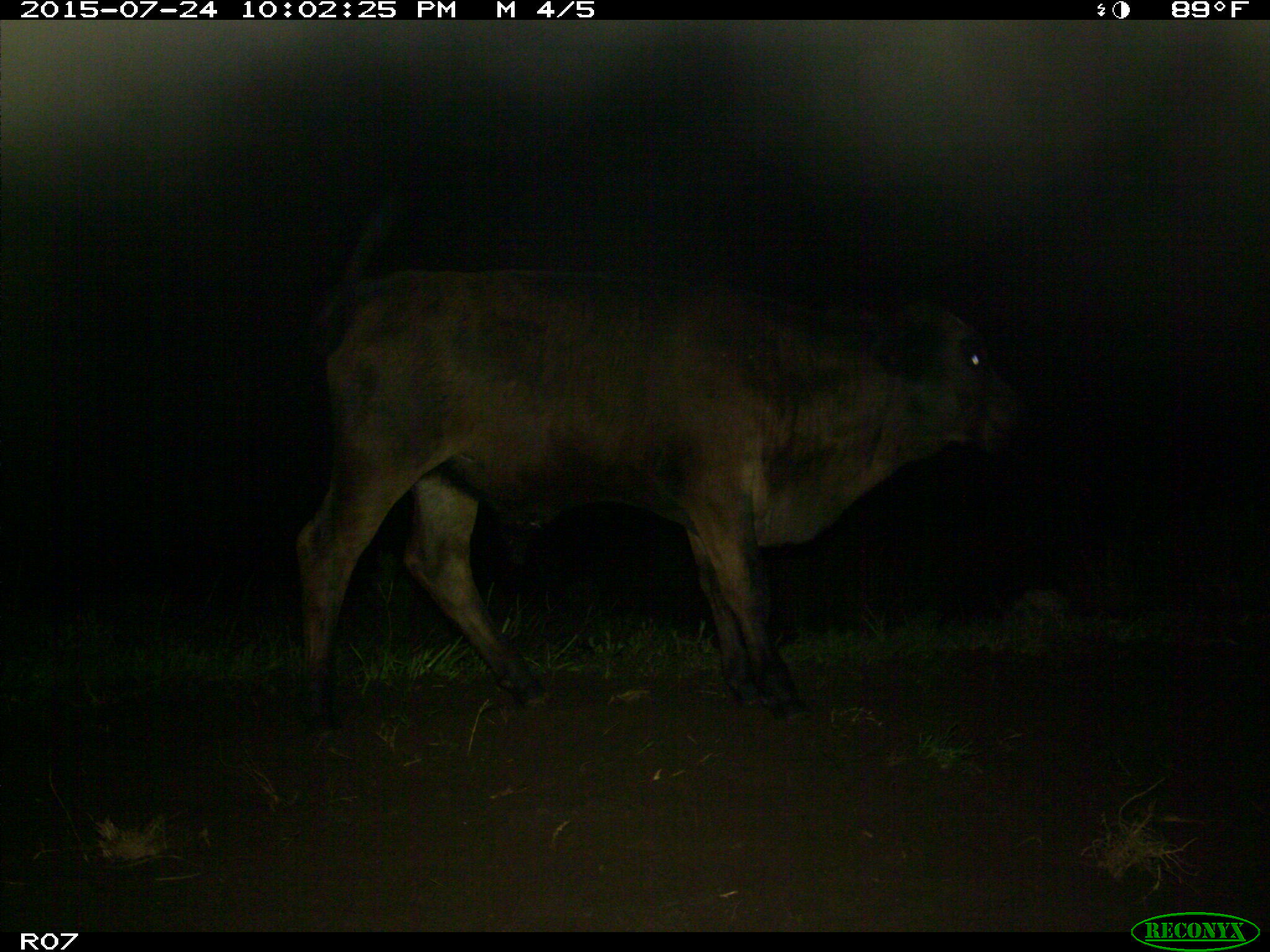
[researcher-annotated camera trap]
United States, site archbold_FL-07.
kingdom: Animalia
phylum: Chordata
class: Mammalia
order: Artiodactyla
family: Bovidae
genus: Bos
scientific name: Bos taurus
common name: domestic cow